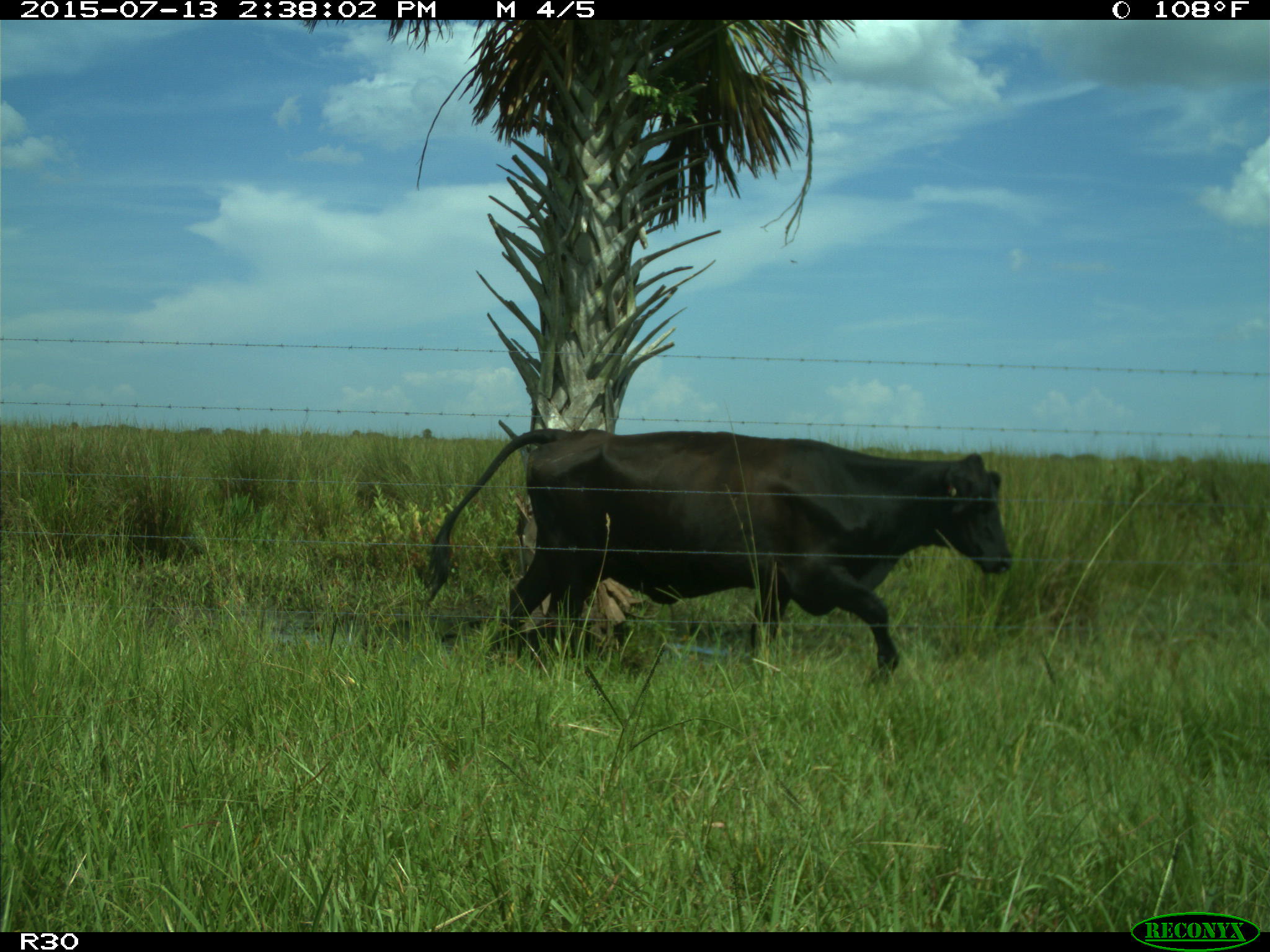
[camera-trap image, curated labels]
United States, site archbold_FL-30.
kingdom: Animalia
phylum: Chordata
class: Mammalia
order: Artiodactyla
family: Bovidae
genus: Bos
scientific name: Bos taurus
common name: domestic cow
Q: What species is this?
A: Bos taurus (domestic cow).